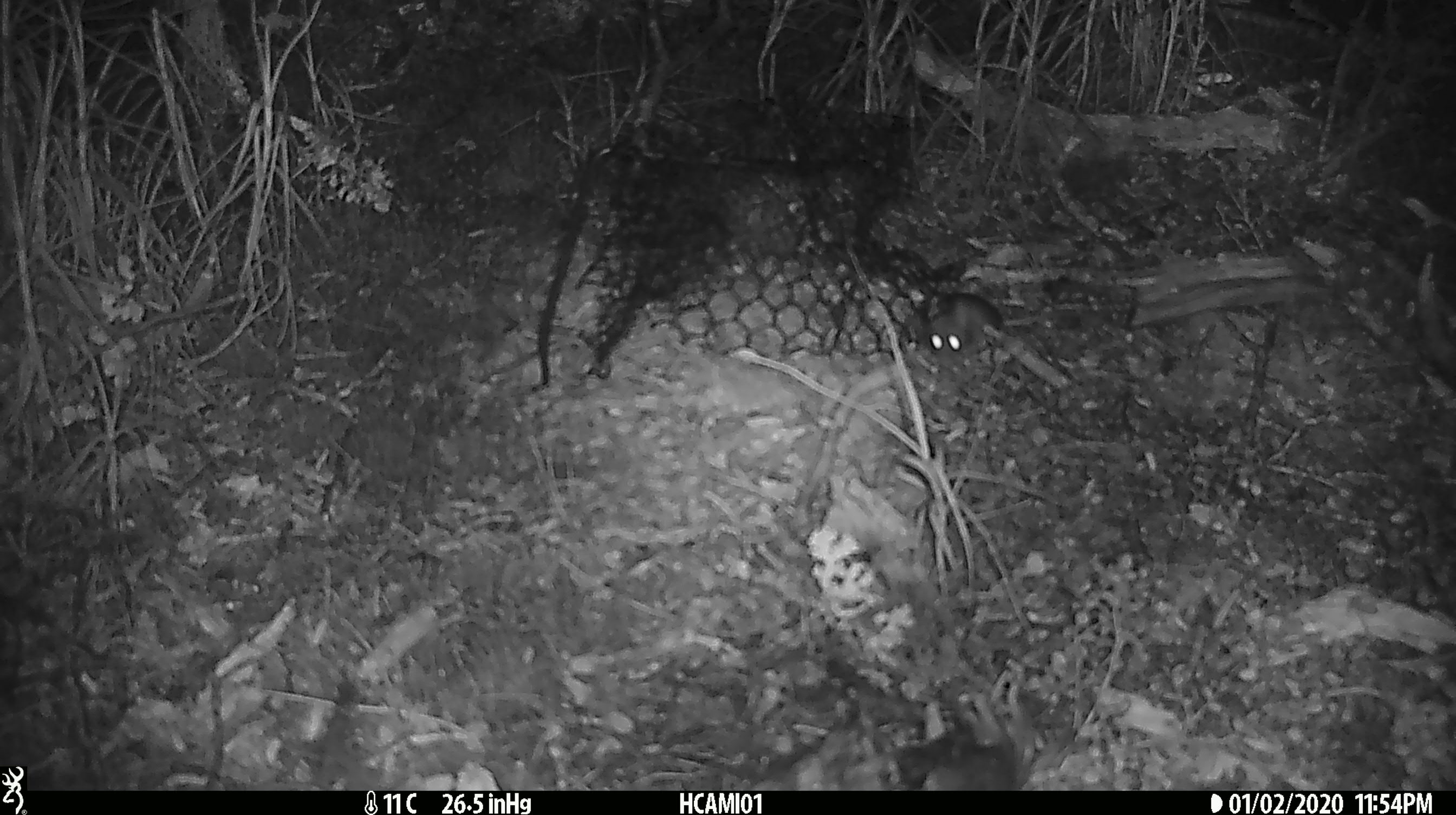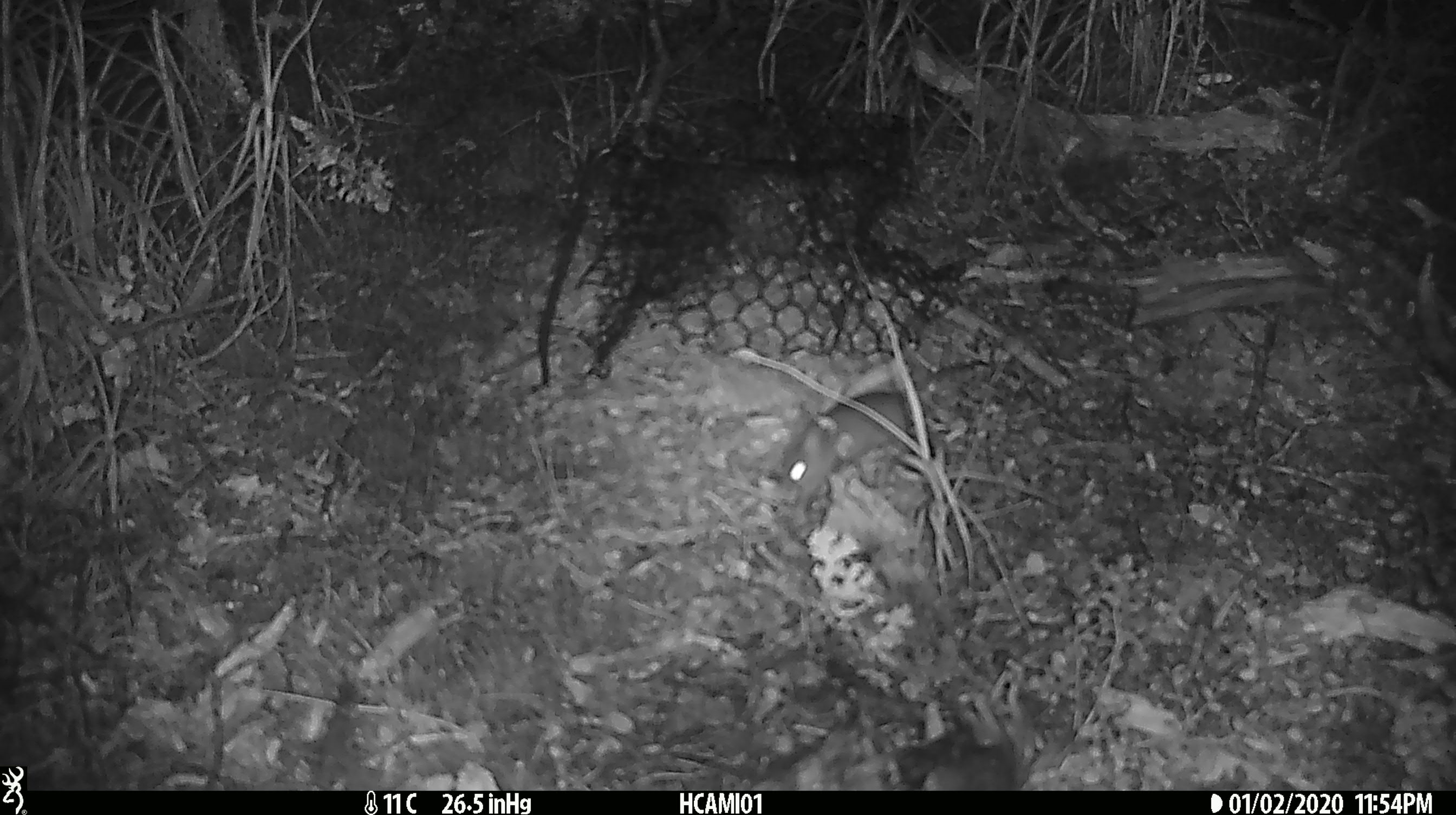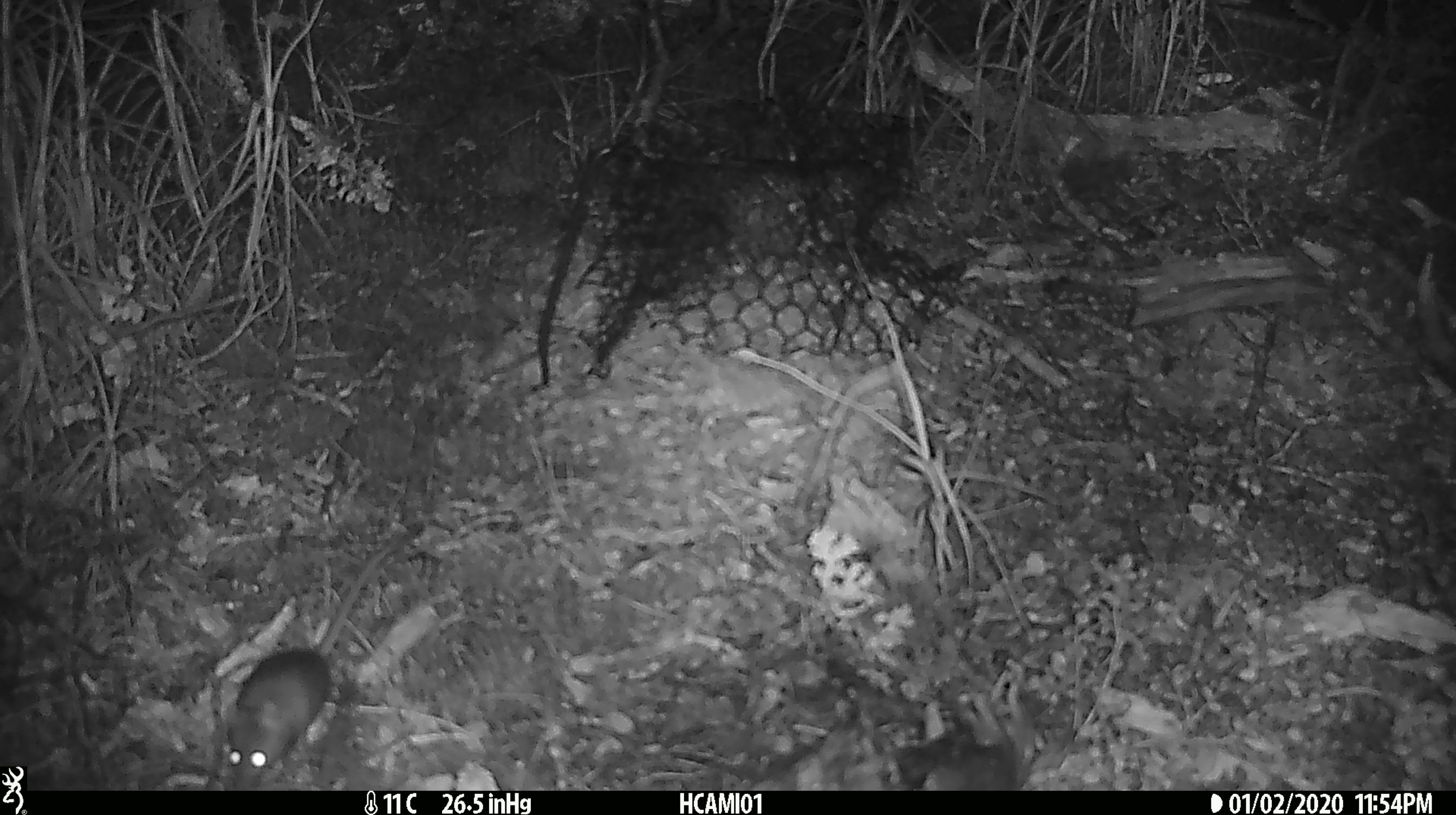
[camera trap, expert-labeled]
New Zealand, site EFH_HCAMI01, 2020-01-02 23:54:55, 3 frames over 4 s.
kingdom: Animalia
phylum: Chordata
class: Mammalia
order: Rodentia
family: Muridae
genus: Mus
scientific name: Mus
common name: mouse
Mouse (Mus).